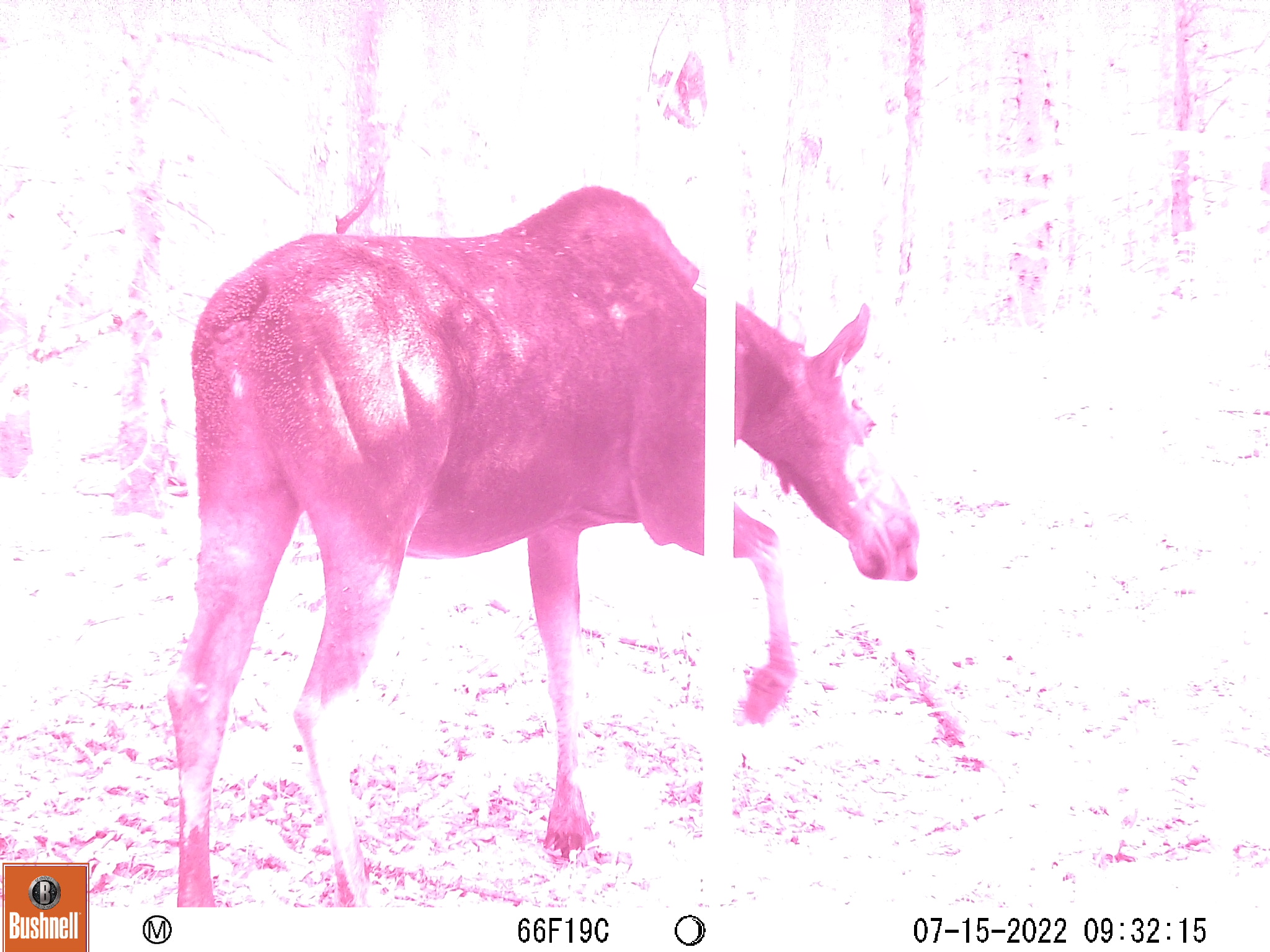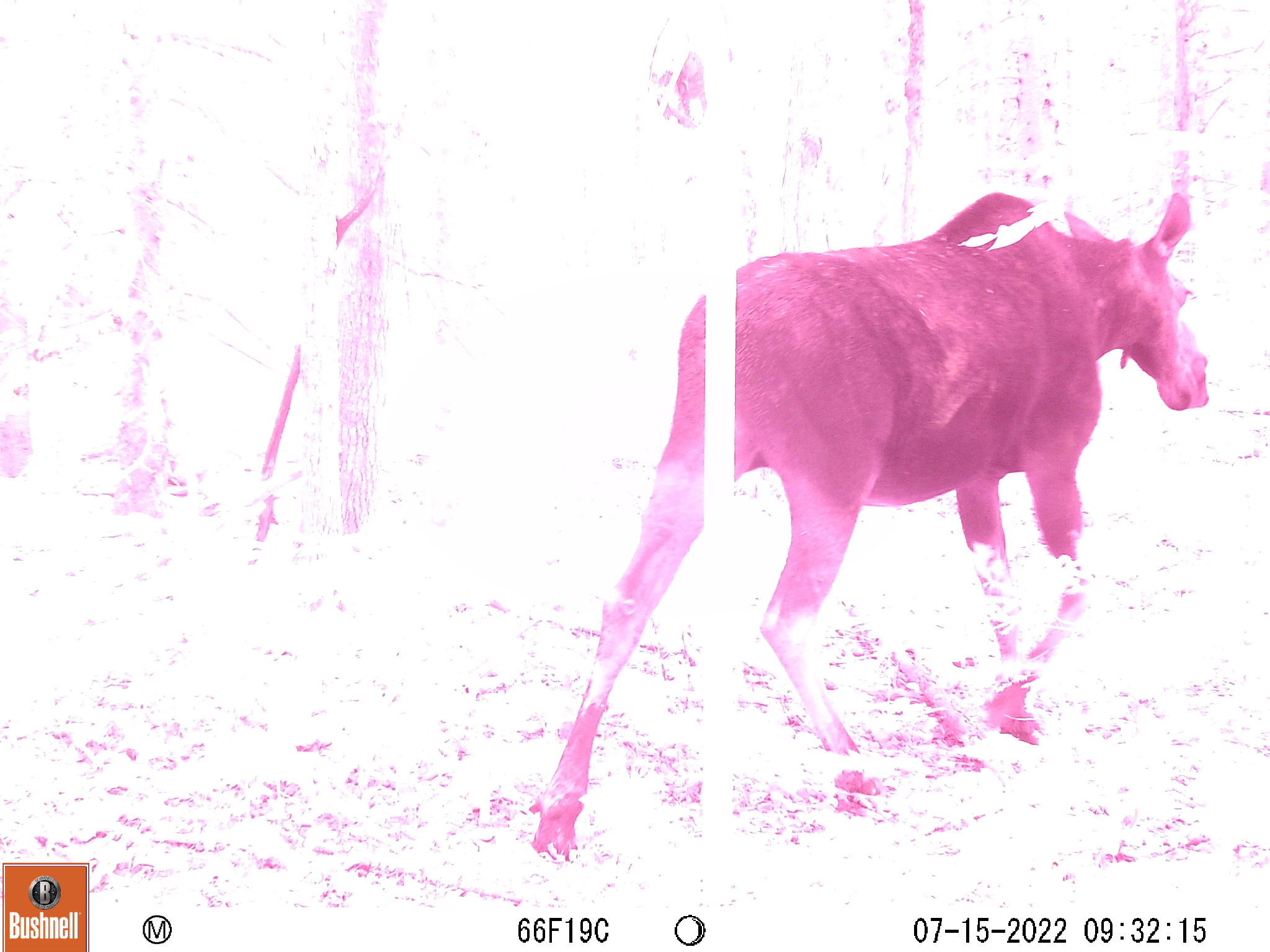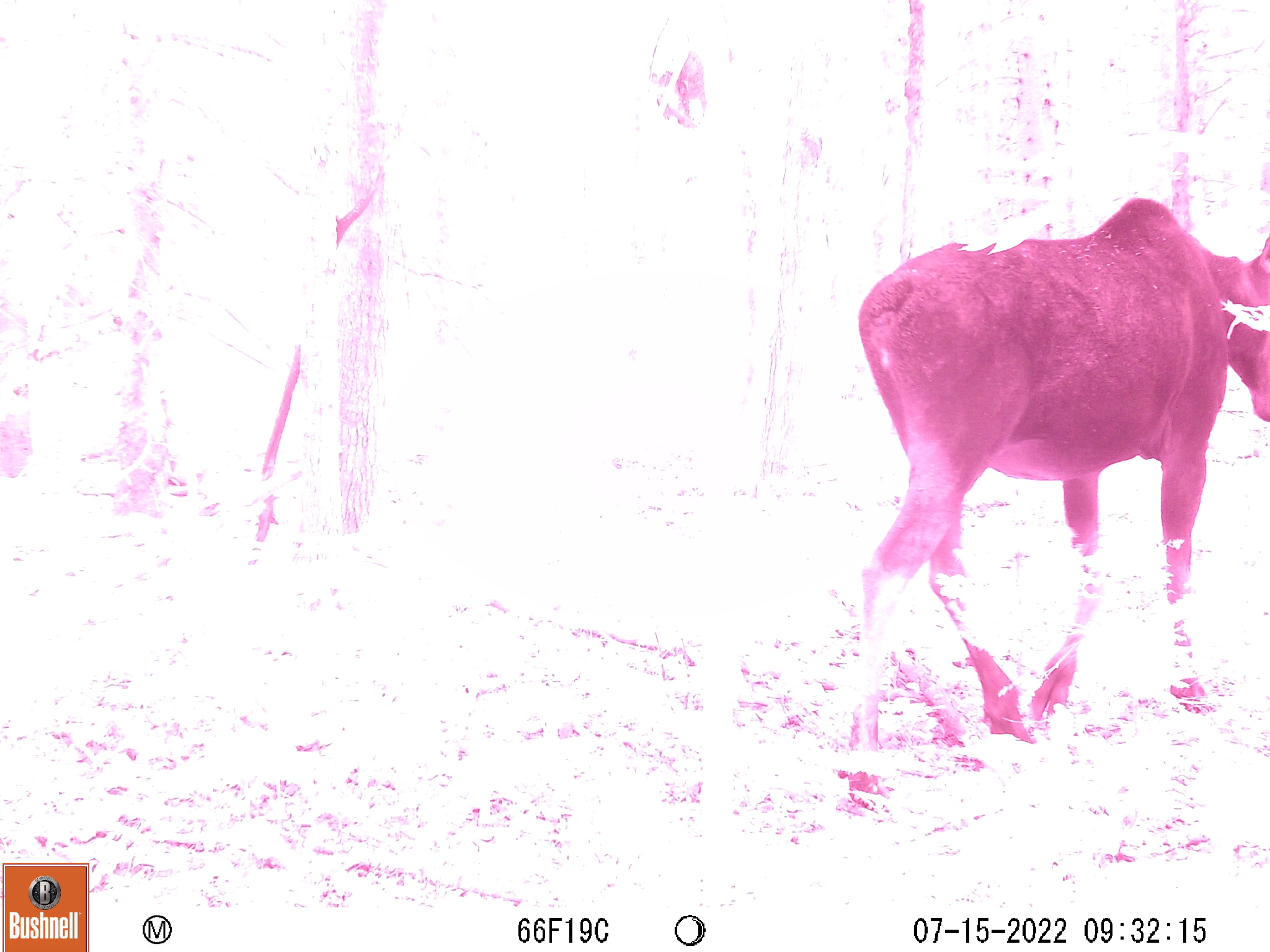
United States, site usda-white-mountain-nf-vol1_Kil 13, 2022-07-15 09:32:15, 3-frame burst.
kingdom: Animalia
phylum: Chordata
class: Mammalia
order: Artiodactyla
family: Cervidae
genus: Alces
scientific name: Alces alces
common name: moose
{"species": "moose (Alces alces)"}